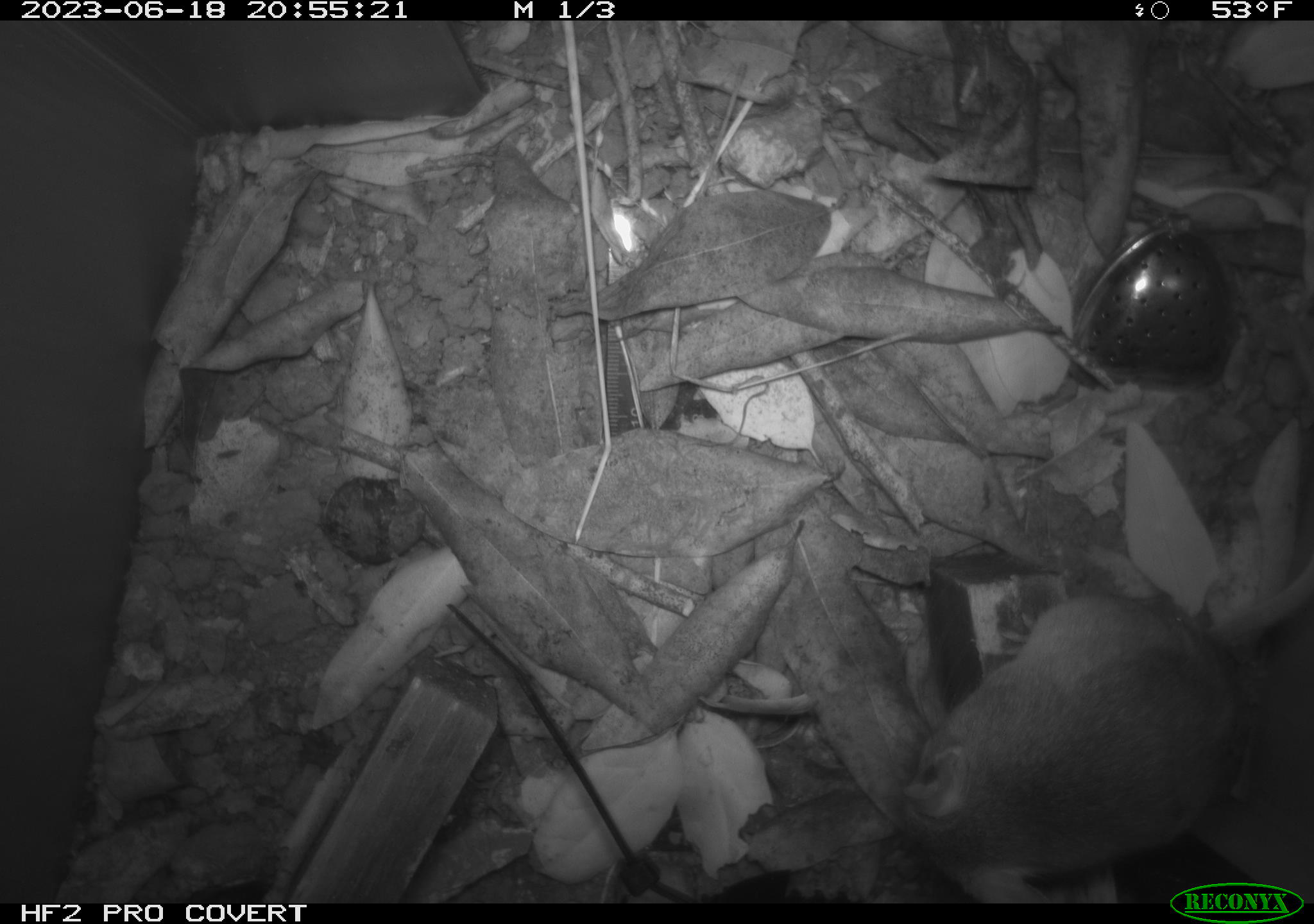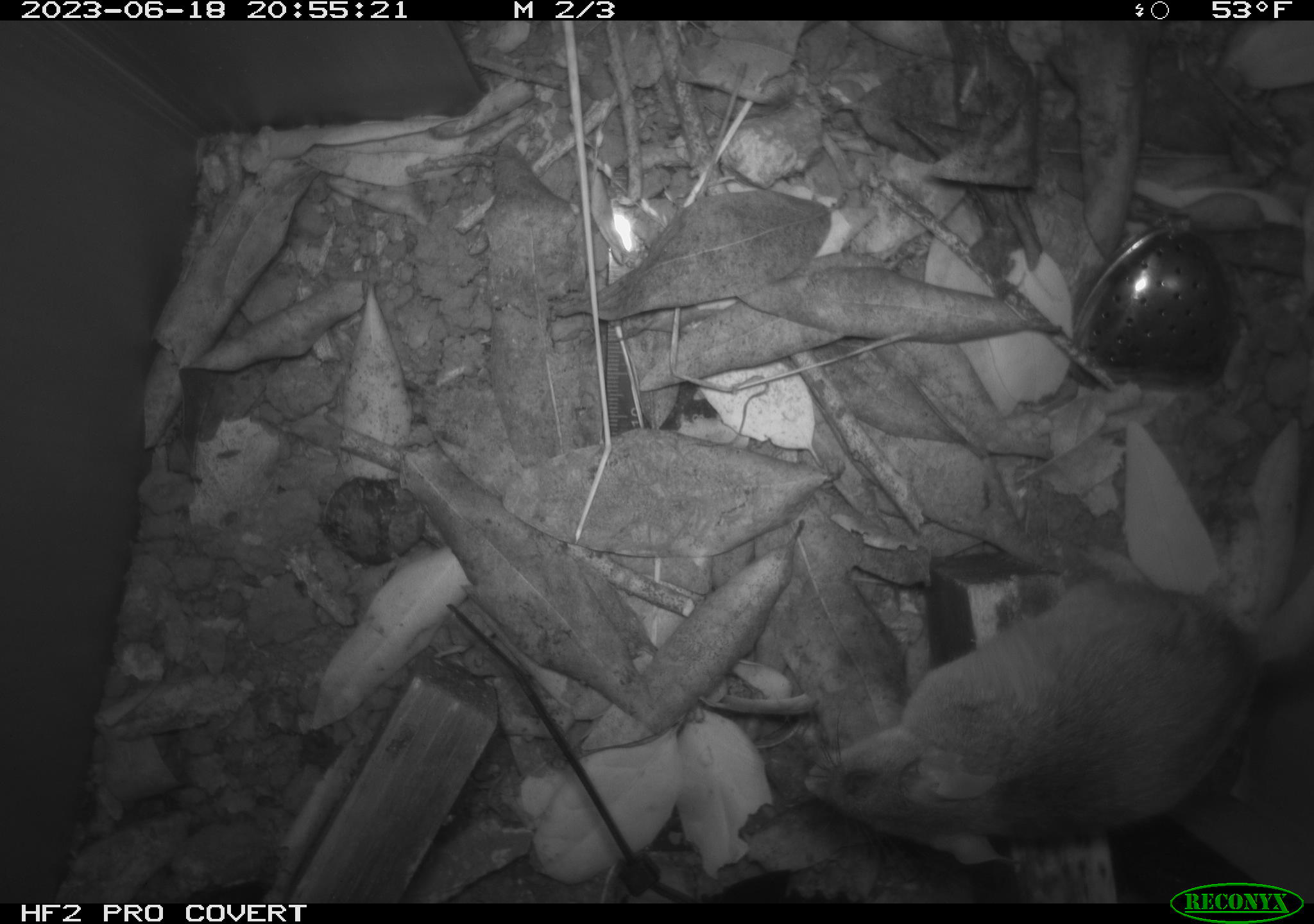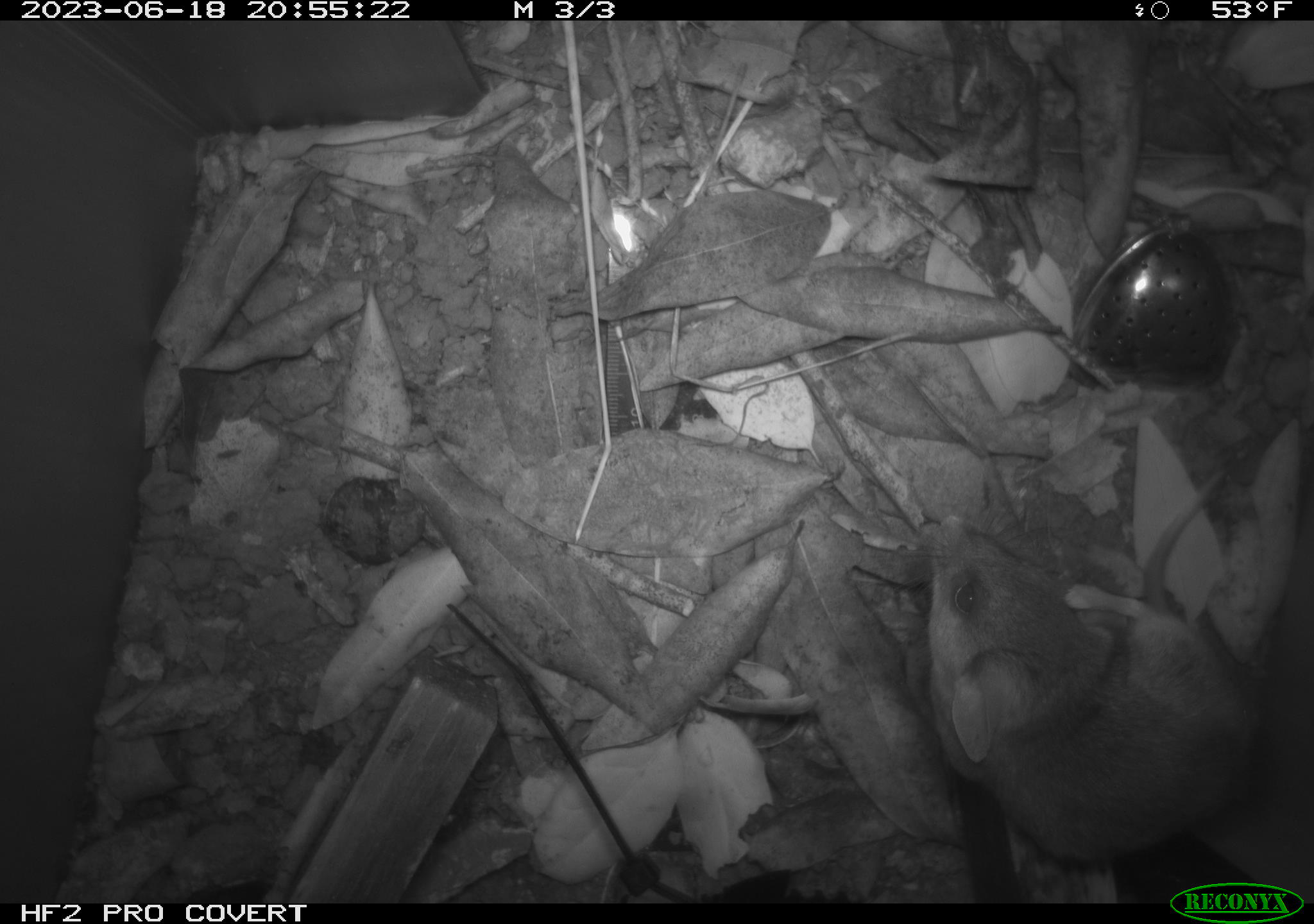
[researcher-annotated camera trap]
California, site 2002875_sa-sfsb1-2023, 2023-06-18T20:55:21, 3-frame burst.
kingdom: Animalia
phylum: Chordata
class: Mammalia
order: Rodentia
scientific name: Rodentia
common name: mouse species